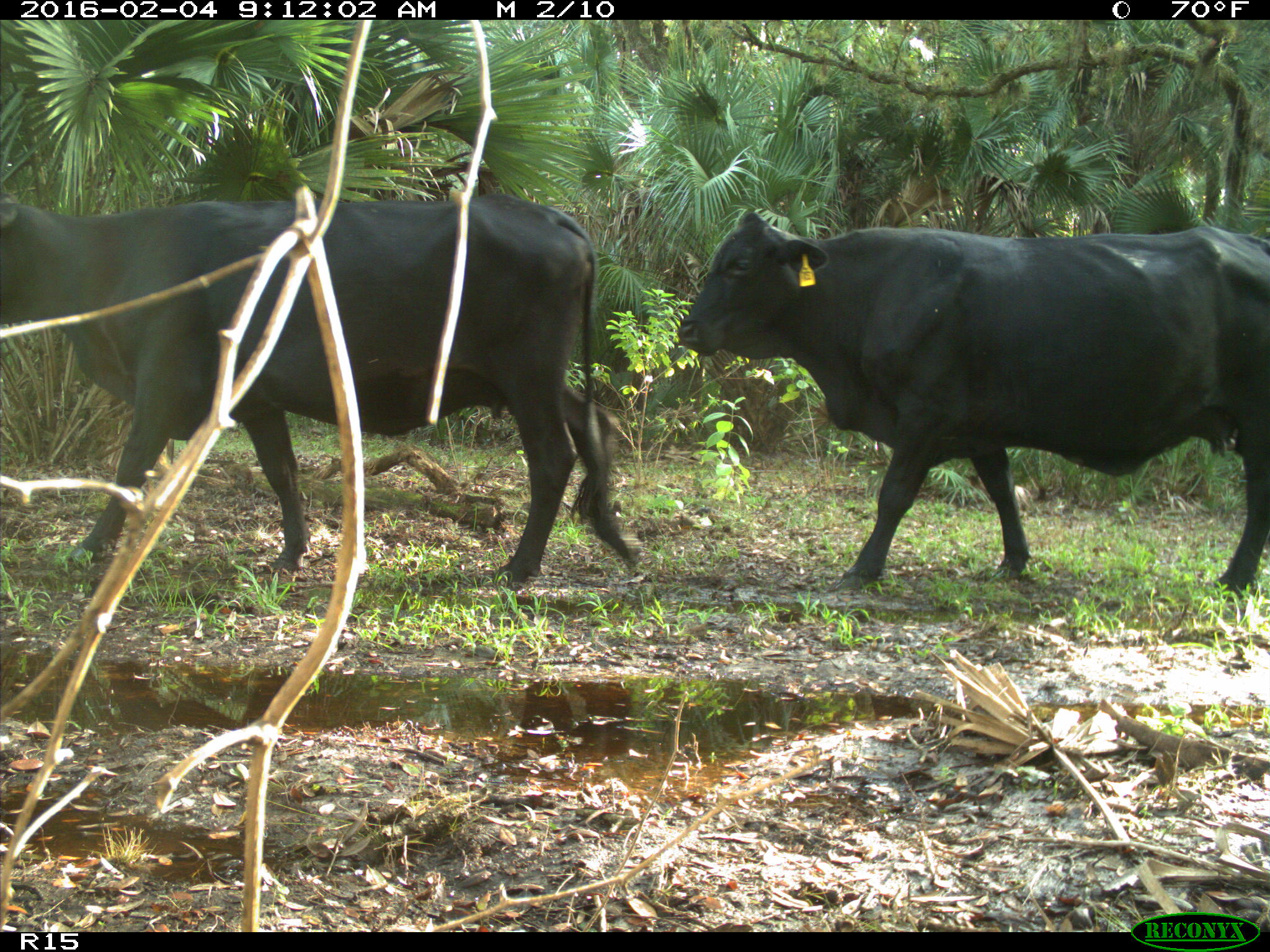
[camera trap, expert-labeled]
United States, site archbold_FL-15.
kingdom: Animalia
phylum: Chordata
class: Mammalia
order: Artiodactyla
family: Bovidae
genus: Bos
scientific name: Bos taurus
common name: domestic cow